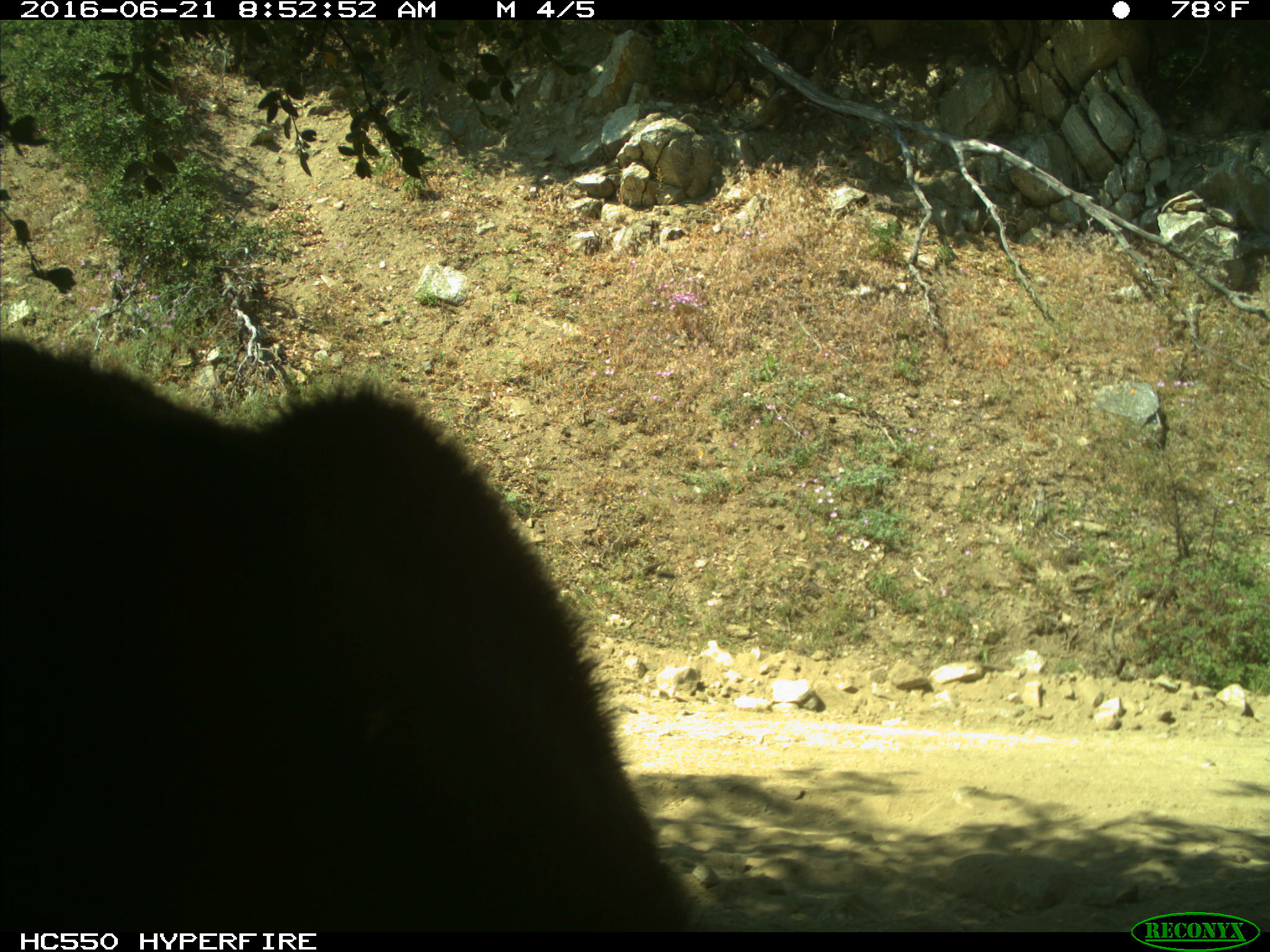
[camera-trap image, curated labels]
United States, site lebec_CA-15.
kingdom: Animalia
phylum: Chordata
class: Mammalia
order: Carnivora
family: Ursidae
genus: Ursus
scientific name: Ursus americanus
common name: american black bear